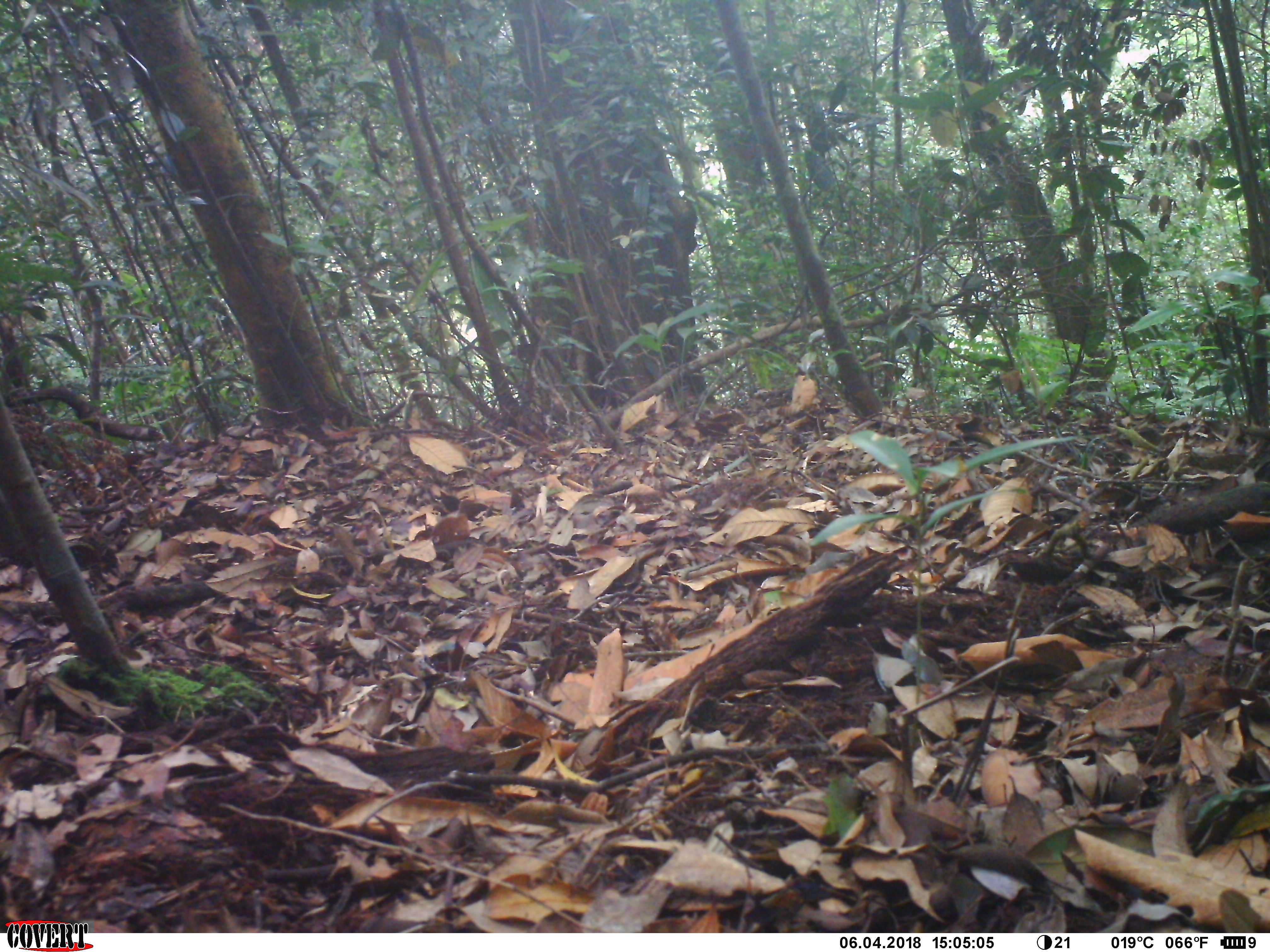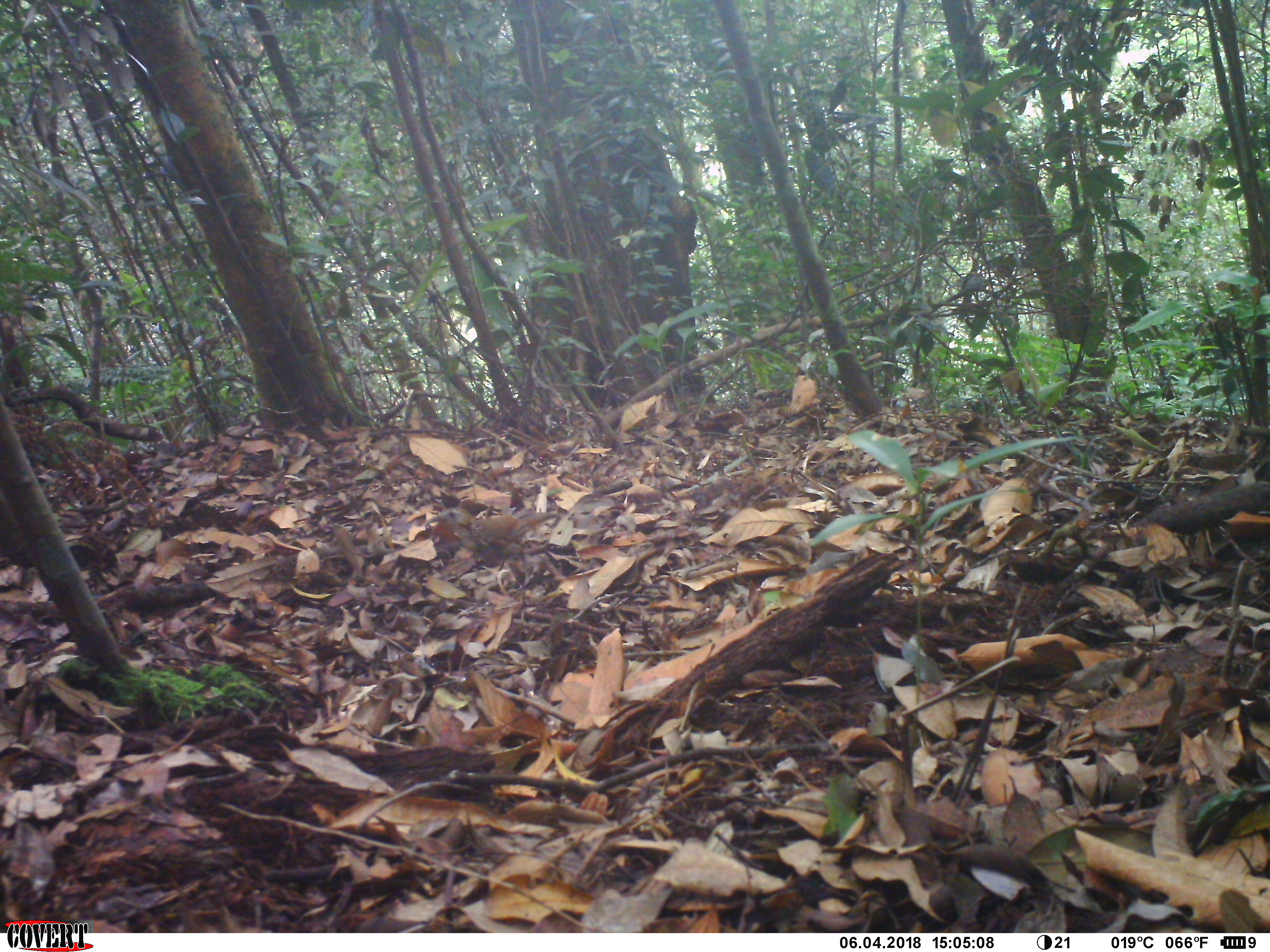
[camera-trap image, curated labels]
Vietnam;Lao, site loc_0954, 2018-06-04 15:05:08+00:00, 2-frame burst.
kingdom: Animalia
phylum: Chordata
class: Aves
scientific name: Aves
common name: bird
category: unidentified bird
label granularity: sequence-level